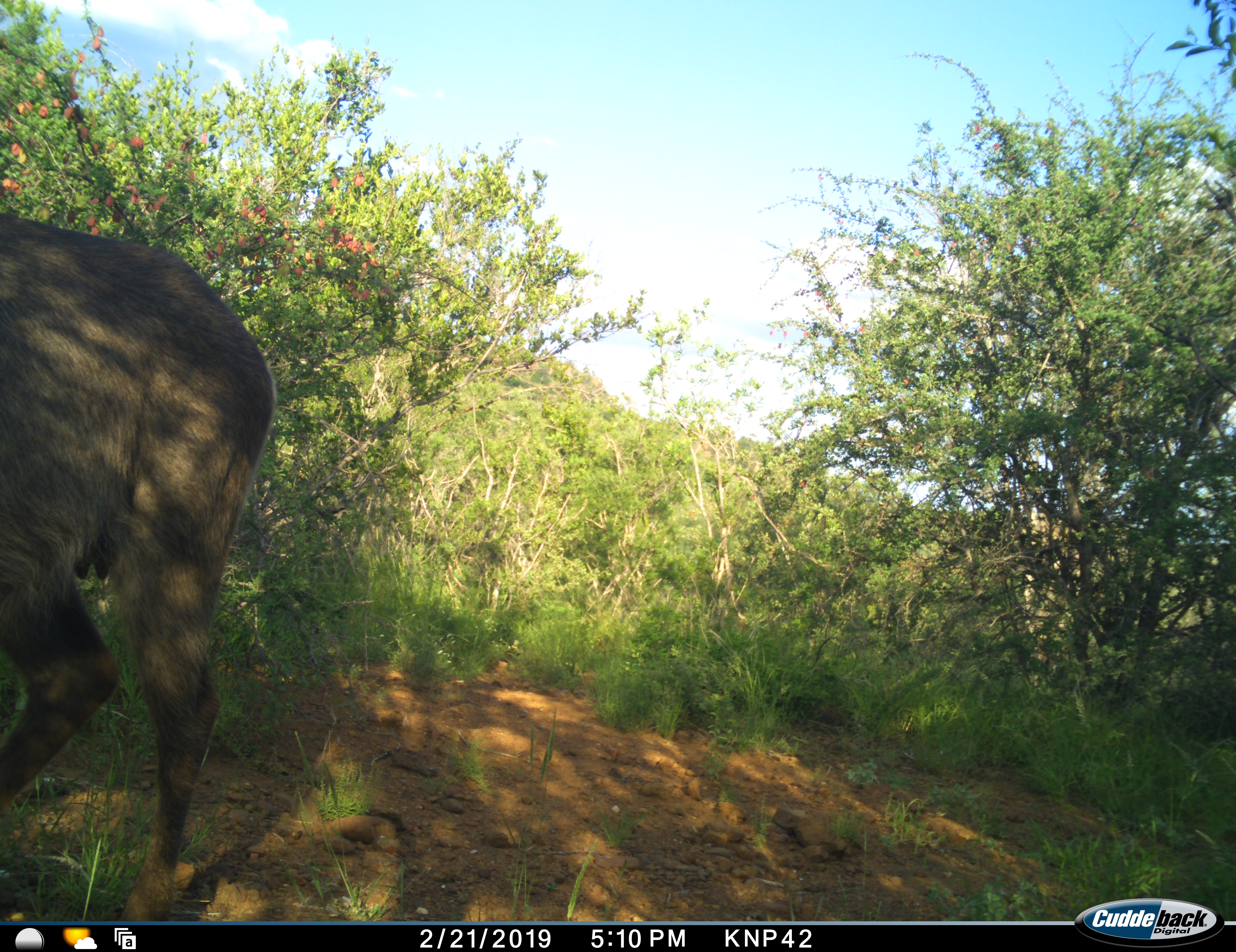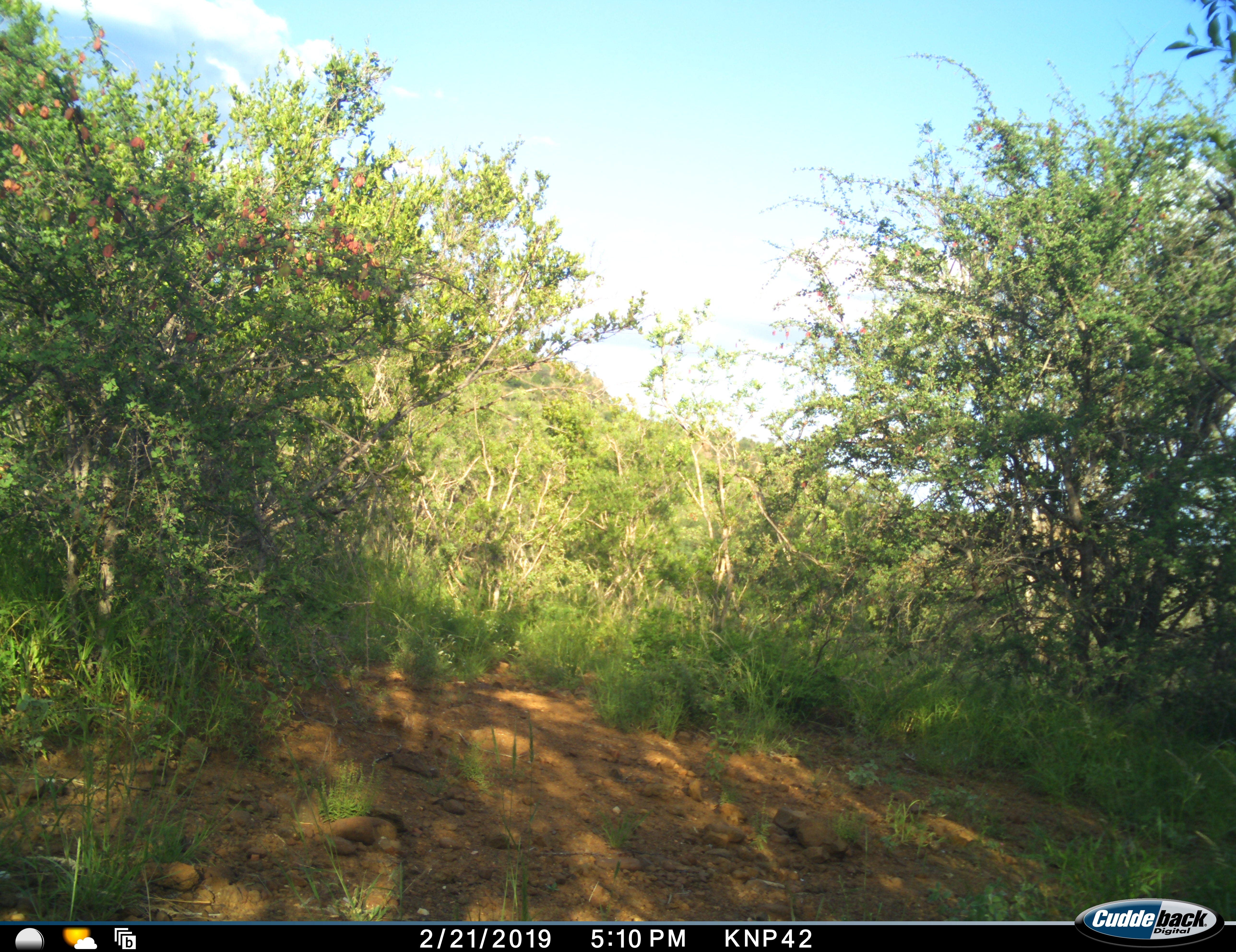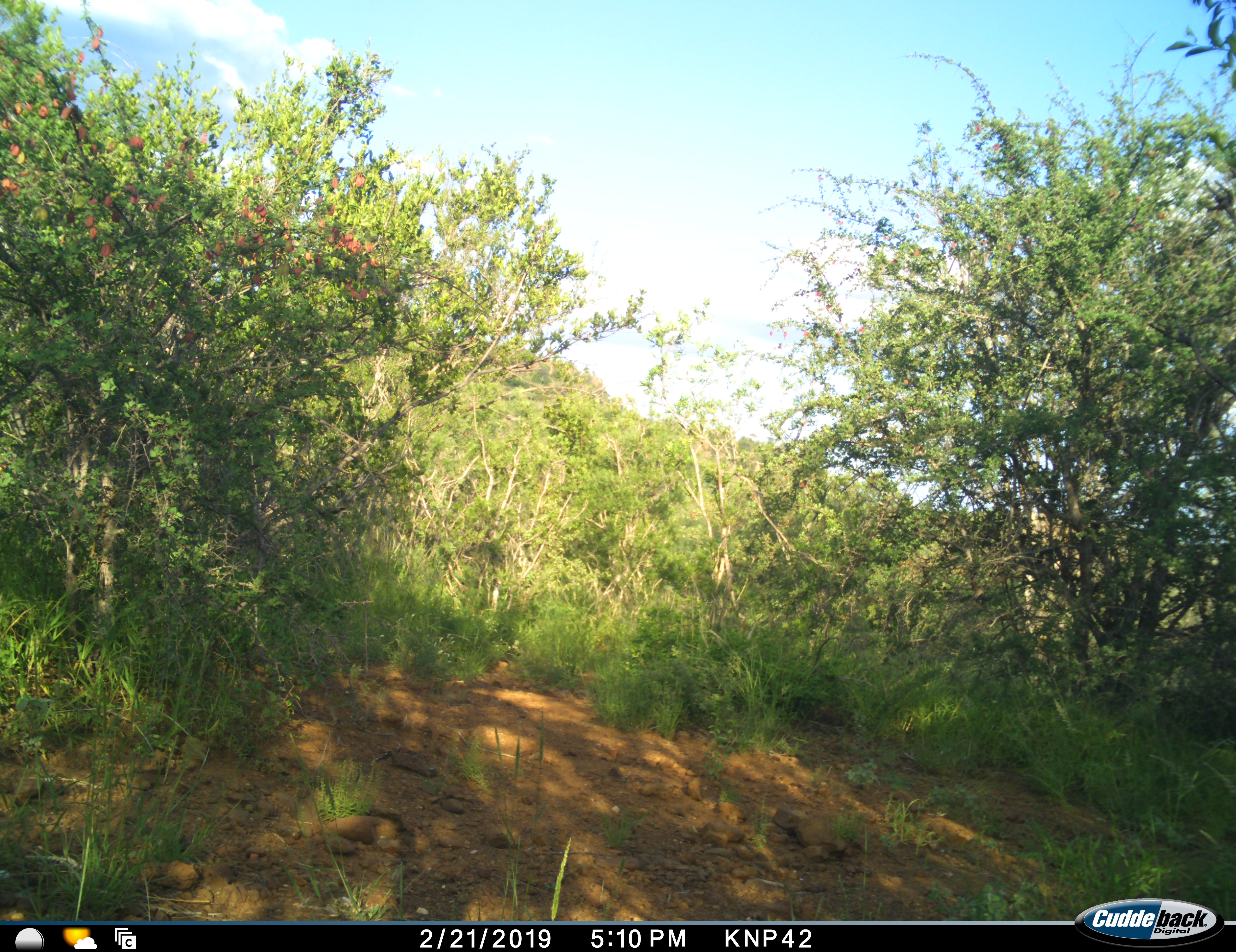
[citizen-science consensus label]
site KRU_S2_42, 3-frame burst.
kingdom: Animalia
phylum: Chordata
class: Mammalia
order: Artiodactyla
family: Bovidae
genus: Kobus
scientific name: Kobus ellipsiprymnus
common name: waterbuck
Waterbuck (Kobus ellipsiprymnus), count 1. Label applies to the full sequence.